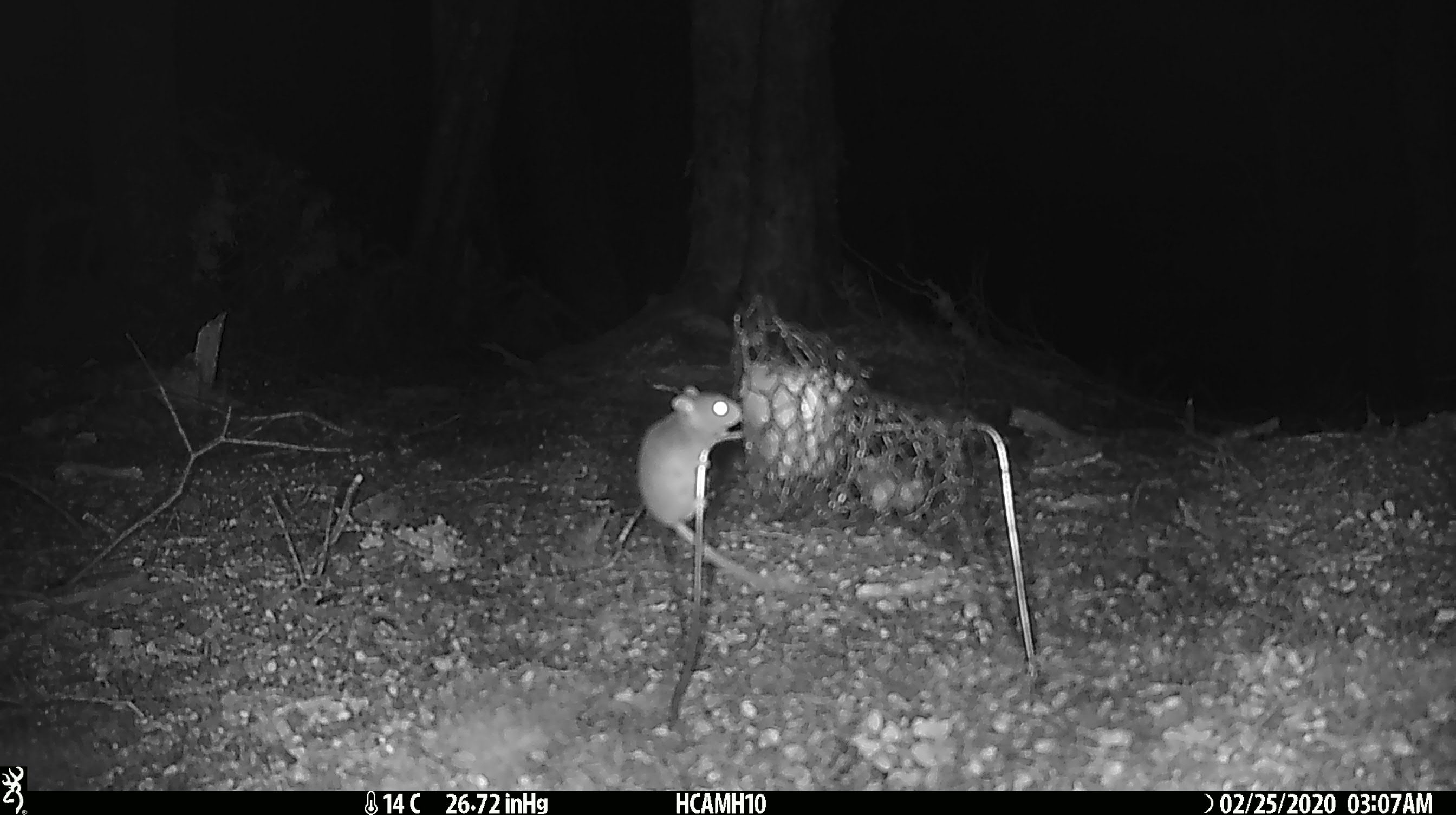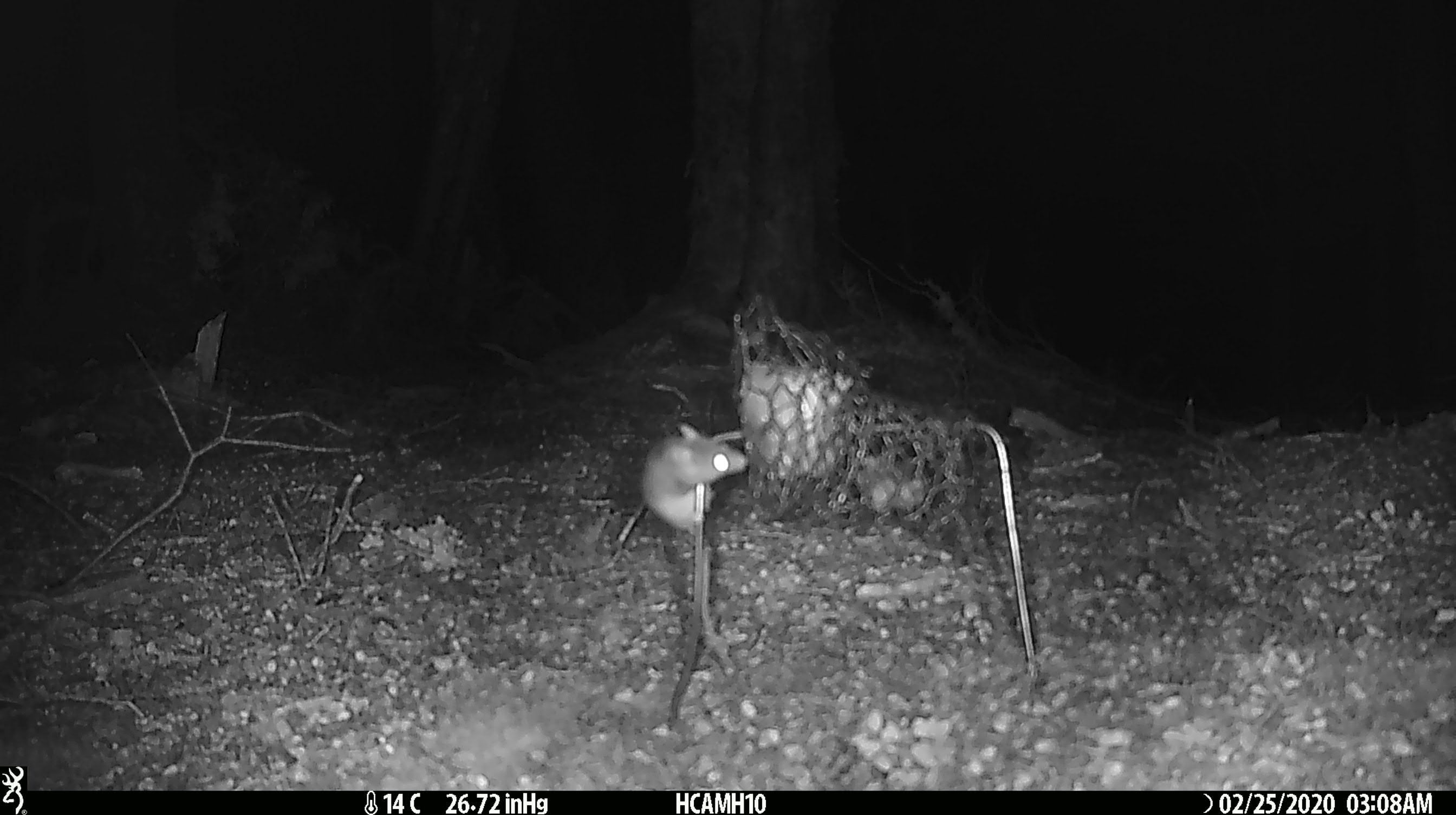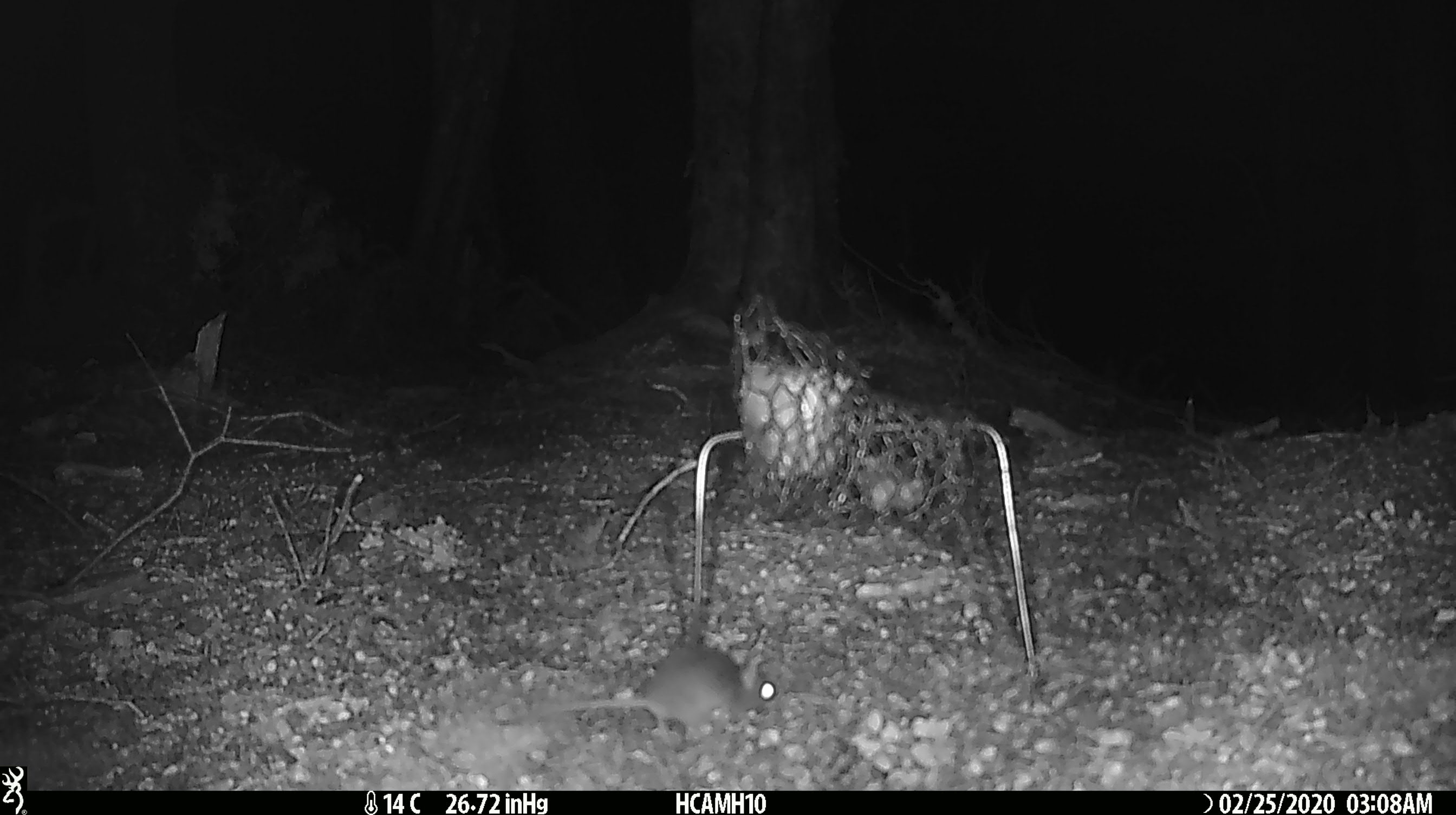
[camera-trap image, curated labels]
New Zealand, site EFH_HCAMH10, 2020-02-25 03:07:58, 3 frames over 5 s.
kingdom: Animalia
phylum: Chordata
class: Mammalia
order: Rodentia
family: Muridae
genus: Mus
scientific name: Mus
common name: mouse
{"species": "mouse (Mus)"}